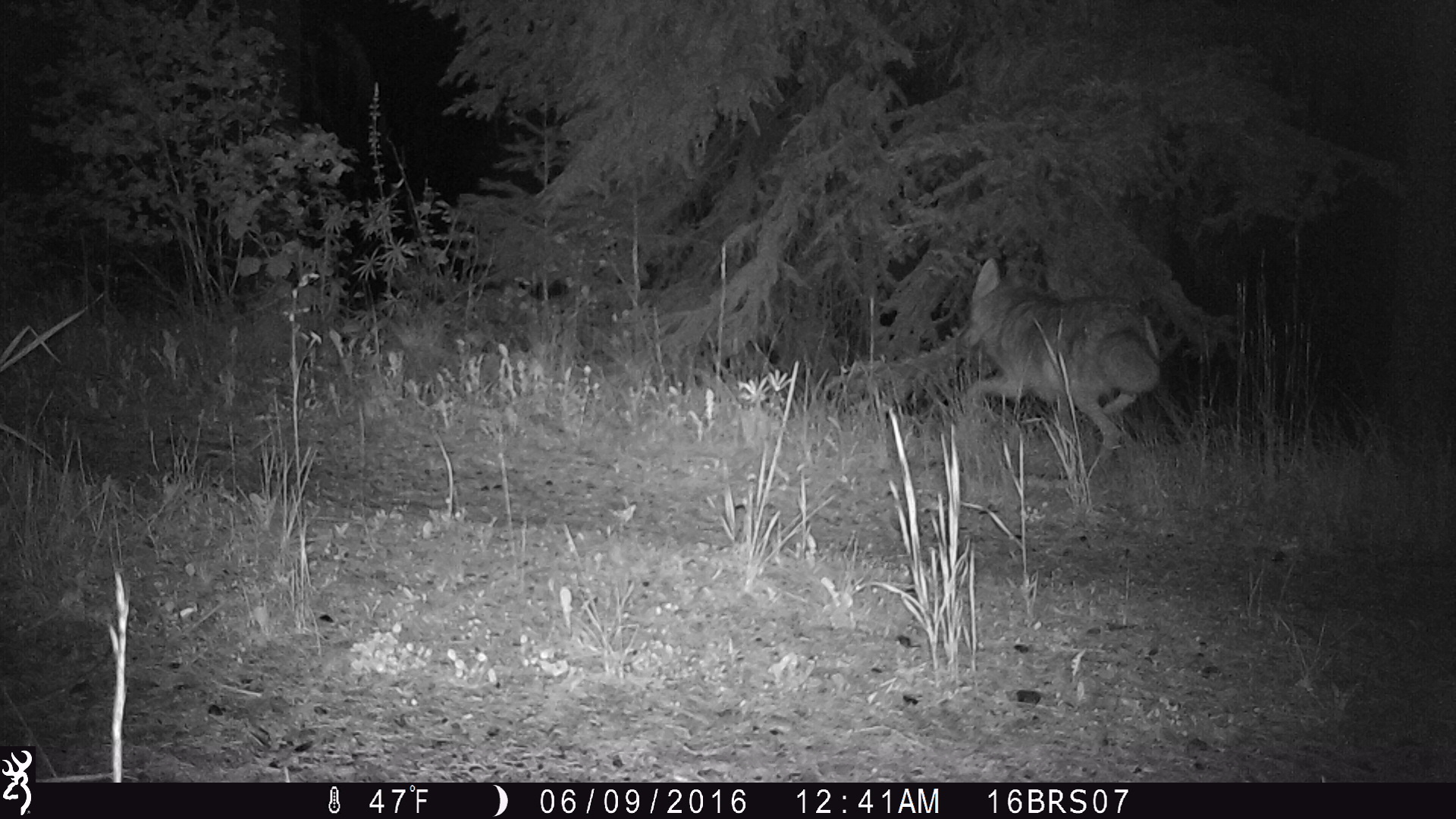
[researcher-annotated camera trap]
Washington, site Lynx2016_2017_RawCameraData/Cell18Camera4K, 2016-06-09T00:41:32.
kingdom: Animalia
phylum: Chordata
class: Mammalia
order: Carnivora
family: Canidae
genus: Canis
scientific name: Canis latrans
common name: coyote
Canis latrans (coyote). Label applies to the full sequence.